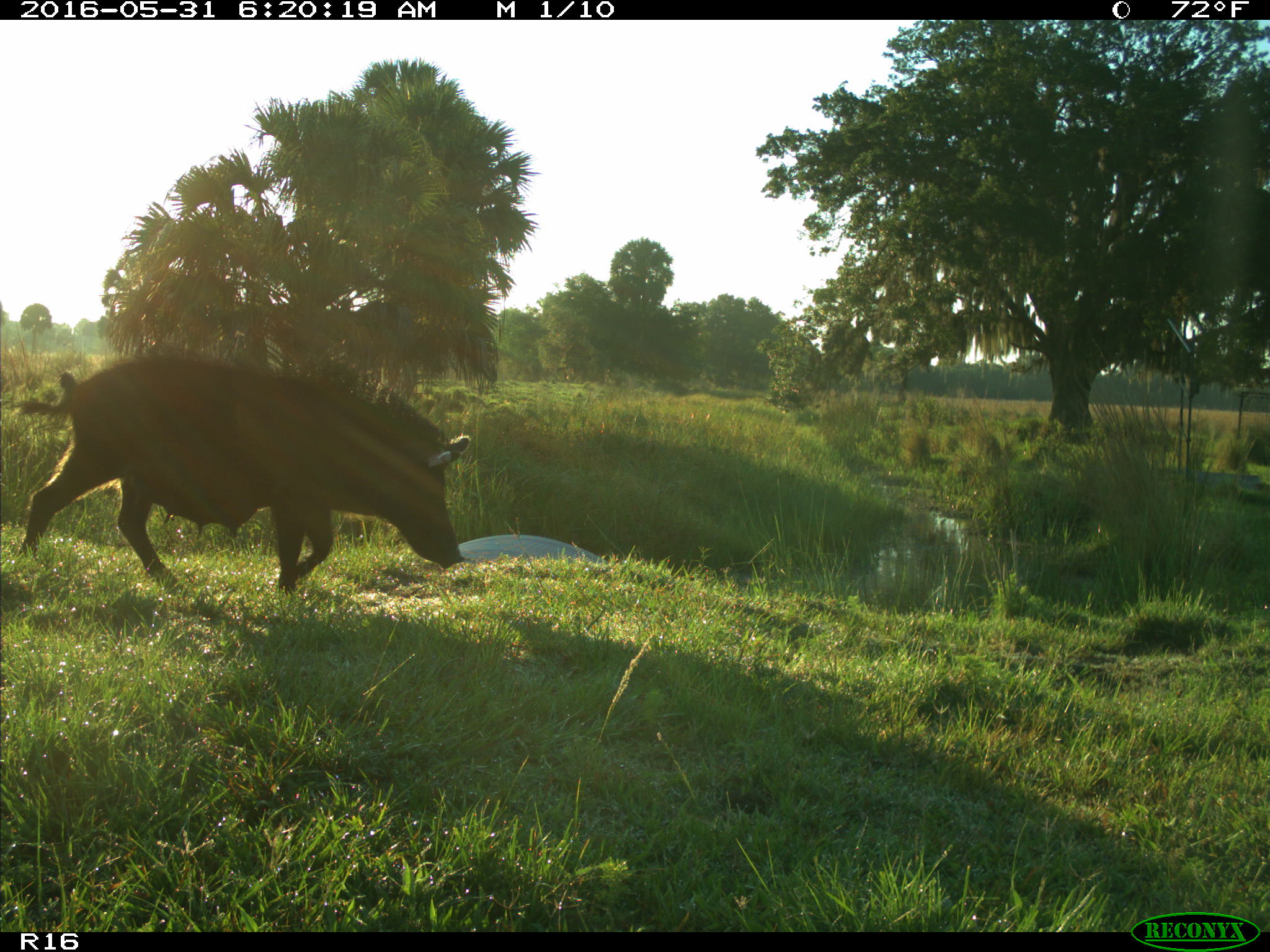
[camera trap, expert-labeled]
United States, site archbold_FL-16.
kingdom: Animalia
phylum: Chordata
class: Mammalia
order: Artiodactyla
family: Suidae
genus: Sus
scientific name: Sus scrofa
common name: wild boar